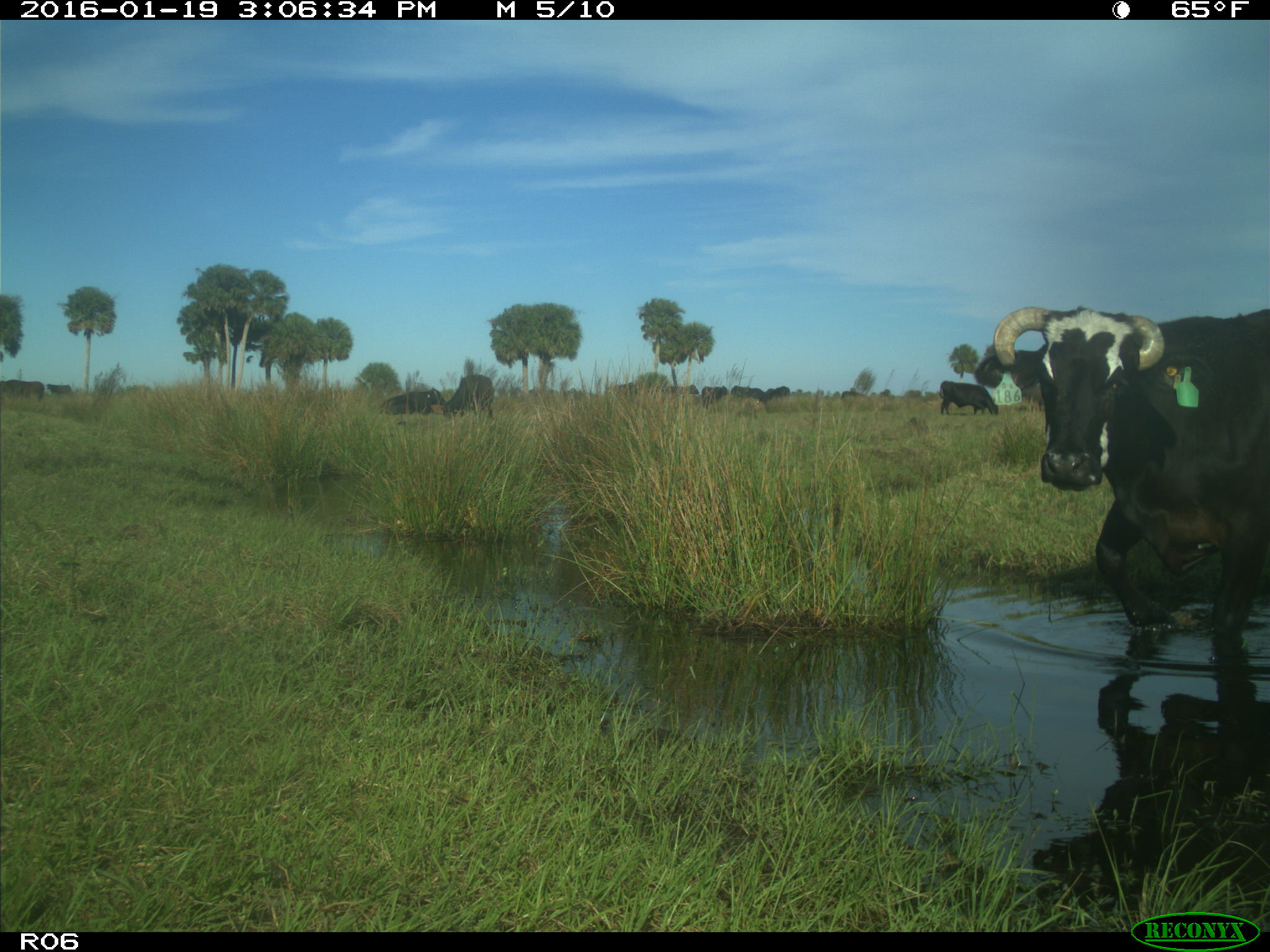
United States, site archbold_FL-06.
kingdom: Animalia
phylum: Chordata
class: Mammalia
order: Artiodactyla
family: Bovidae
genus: Bos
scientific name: Bos taurus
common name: domestic cow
Bos taurus (domestic cow).